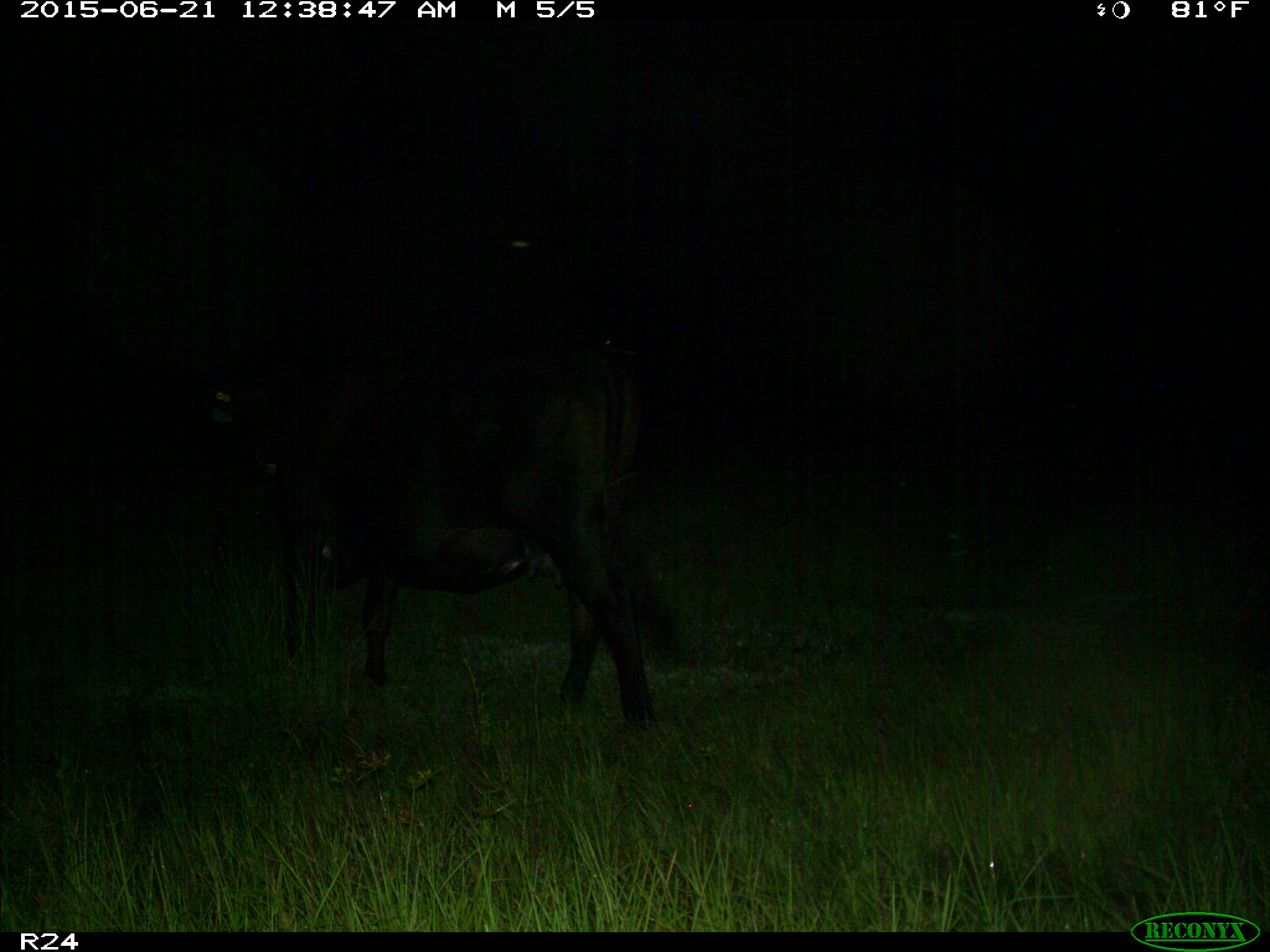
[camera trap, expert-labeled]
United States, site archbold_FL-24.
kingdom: Animalia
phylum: Chordata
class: Mammalia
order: Artiodactyla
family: Bovidae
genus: Bos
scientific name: Bos taurus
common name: domestic cow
Bos taurus (domestic cow).